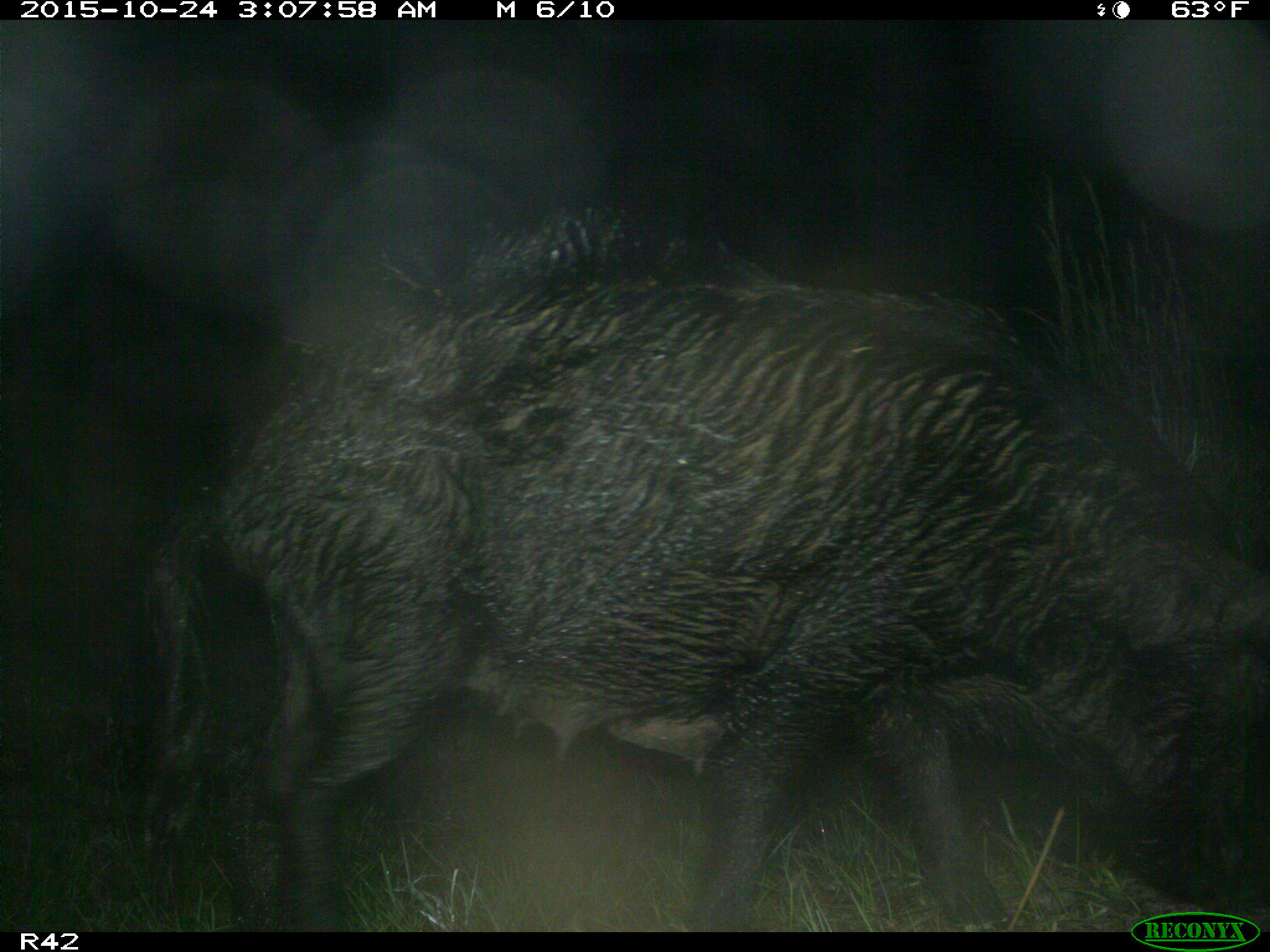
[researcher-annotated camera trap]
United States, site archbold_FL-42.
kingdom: Animalia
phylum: Chordata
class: Mammalia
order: Artiodactyla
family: Suidae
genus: Sus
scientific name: Sus scrofa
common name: wild boar